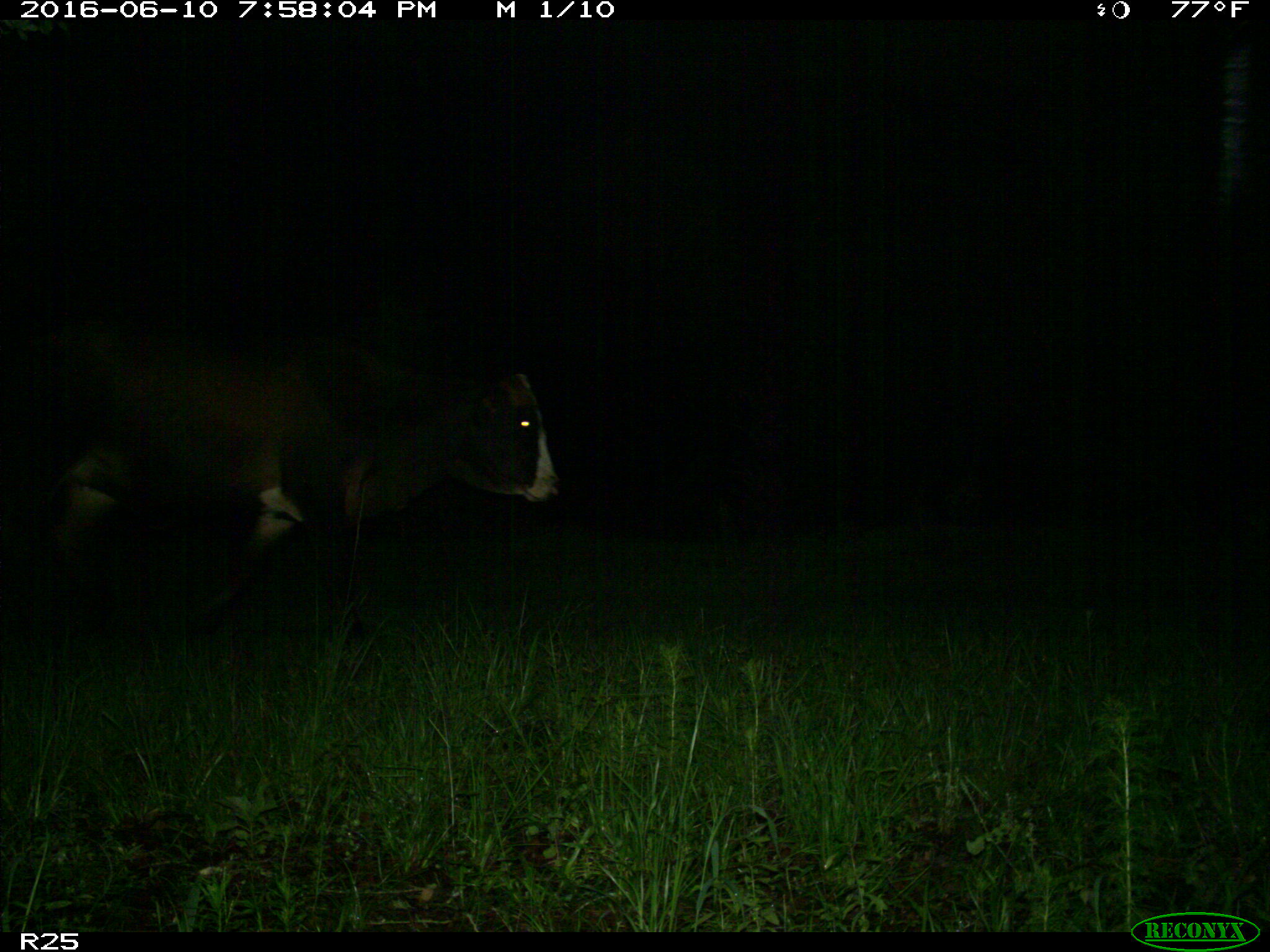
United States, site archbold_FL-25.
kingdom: Animalia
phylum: Chordata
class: Mammalia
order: Artiodactyla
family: Bovidae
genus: Bos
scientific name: Bos taurus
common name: domestic cow